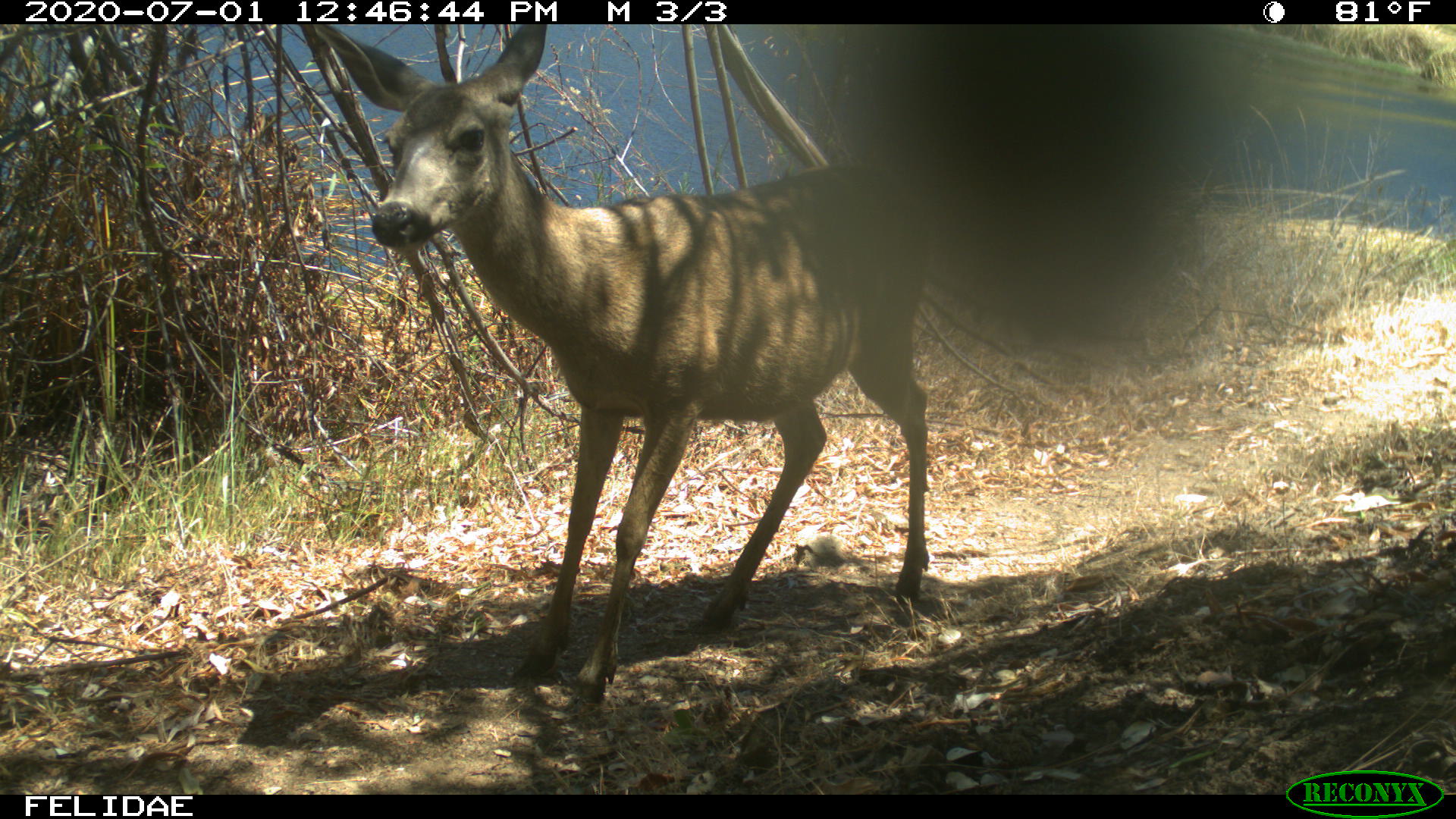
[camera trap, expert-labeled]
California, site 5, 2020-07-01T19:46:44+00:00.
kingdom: Animalia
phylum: Chordata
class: Mammalia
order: Artiodactyla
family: Cervidae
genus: Odocoileus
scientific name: Odocoileus hemionus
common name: mule deer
Mule deer (Odocoileus hemionus).